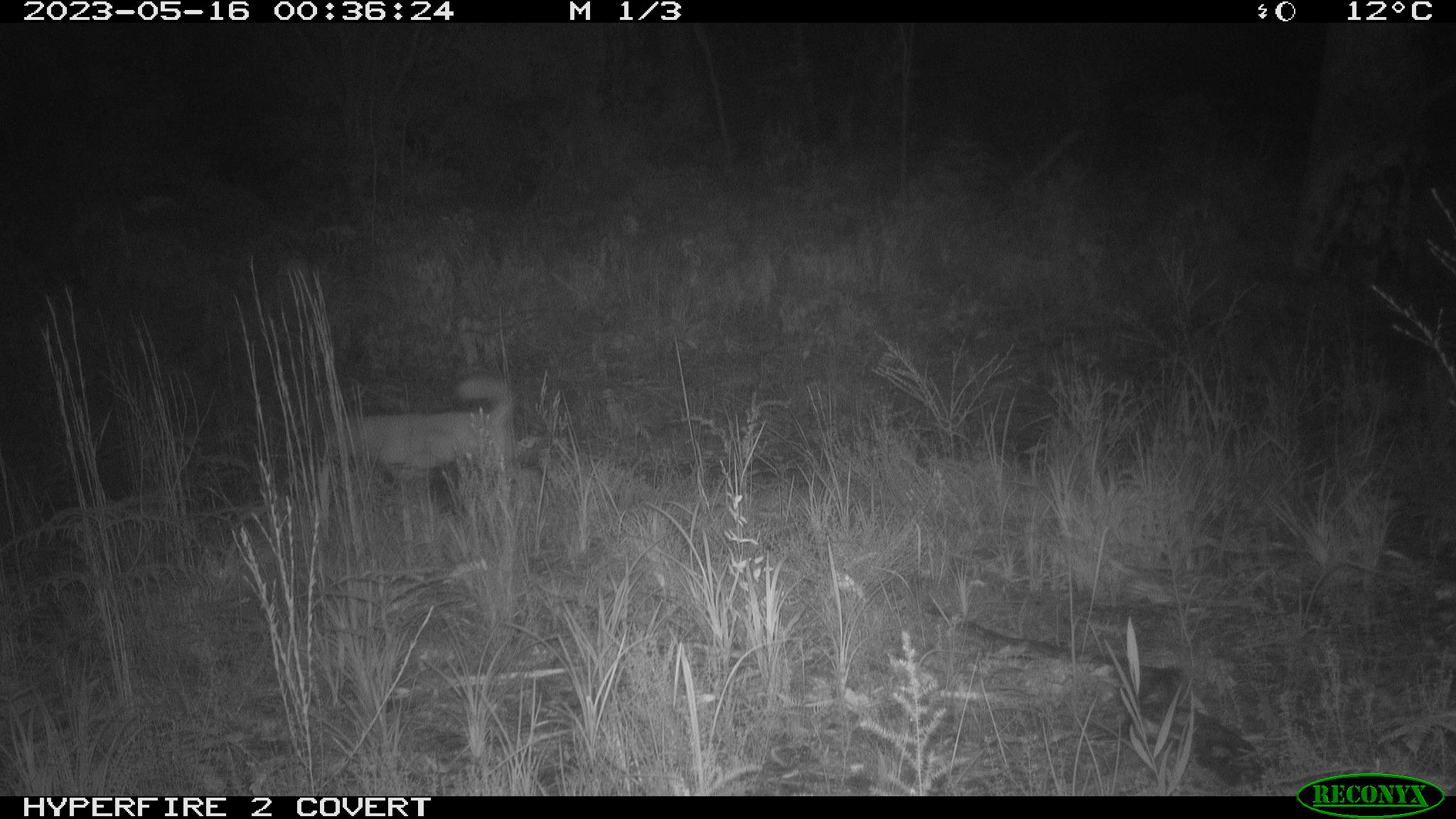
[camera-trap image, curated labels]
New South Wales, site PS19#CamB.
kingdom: Animalia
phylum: Chordata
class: Mammalia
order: Carnivora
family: Canidae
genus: Canis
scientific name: Canis familiaris dingo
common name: dingo